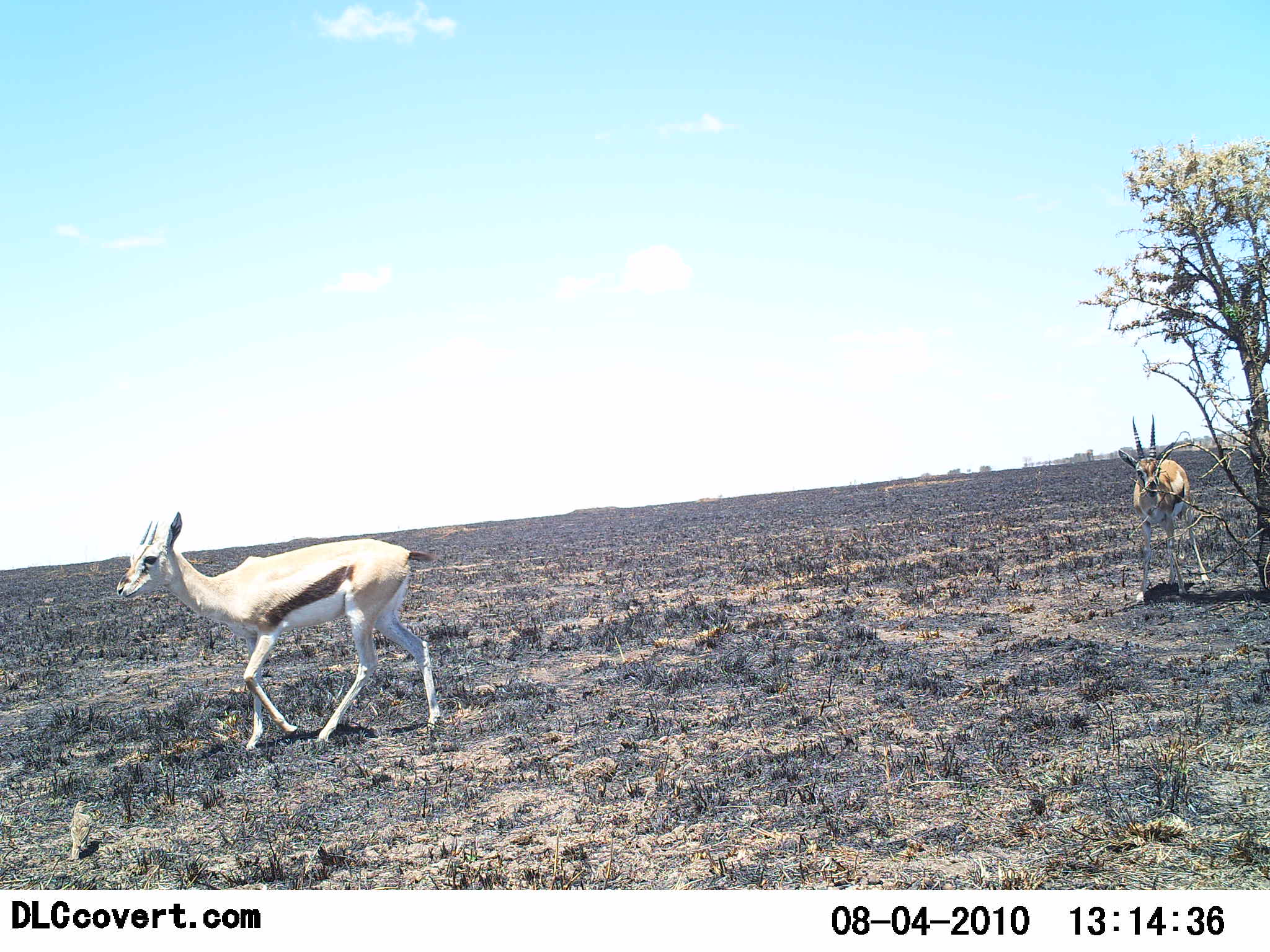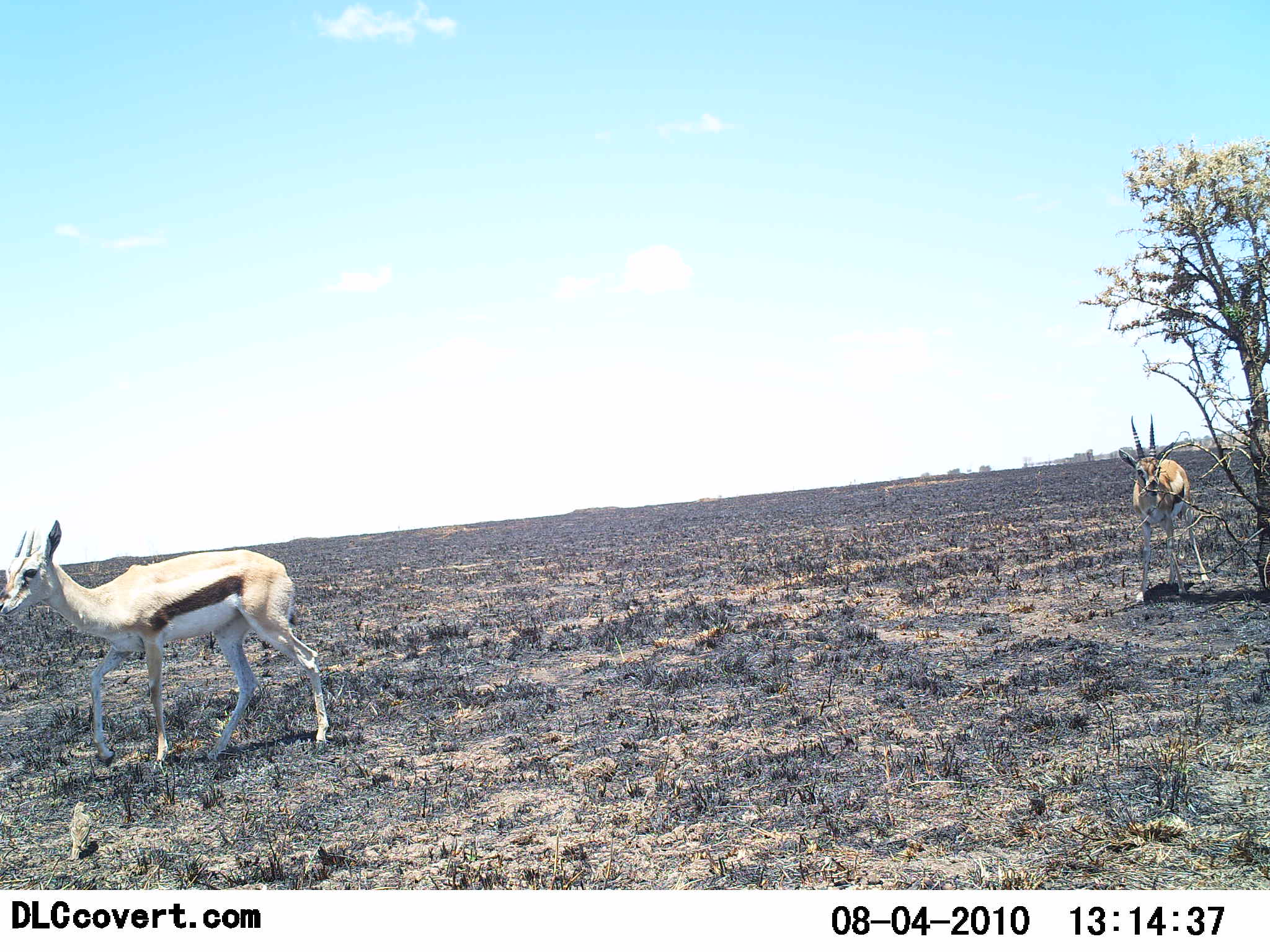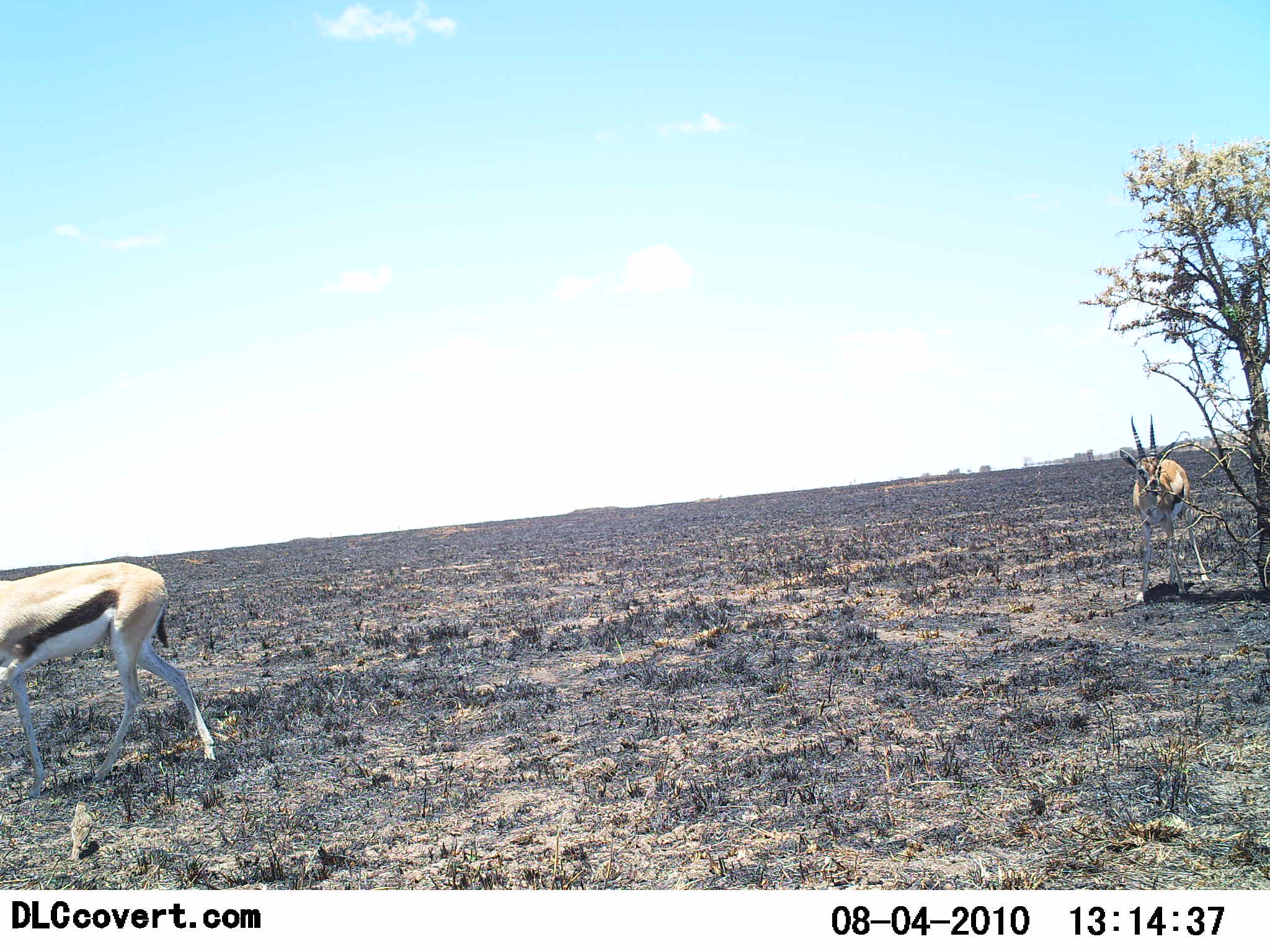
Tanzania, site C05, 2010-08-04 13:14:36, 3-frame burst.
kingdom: Animalia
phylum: Chordata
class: Mammalia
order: Artiodactyla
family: Bovidae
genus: Eudorcas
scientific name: Eudorcas thomsonii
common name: thomson's gazelle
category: gazellethomsons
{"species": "gazellethomsons (thomson's gazelle) (Eudorcas thomsonii)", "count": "2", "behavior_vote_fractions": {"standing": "67%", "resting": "0%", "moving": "100%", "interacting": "0%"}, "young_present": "7%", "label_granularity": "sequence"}